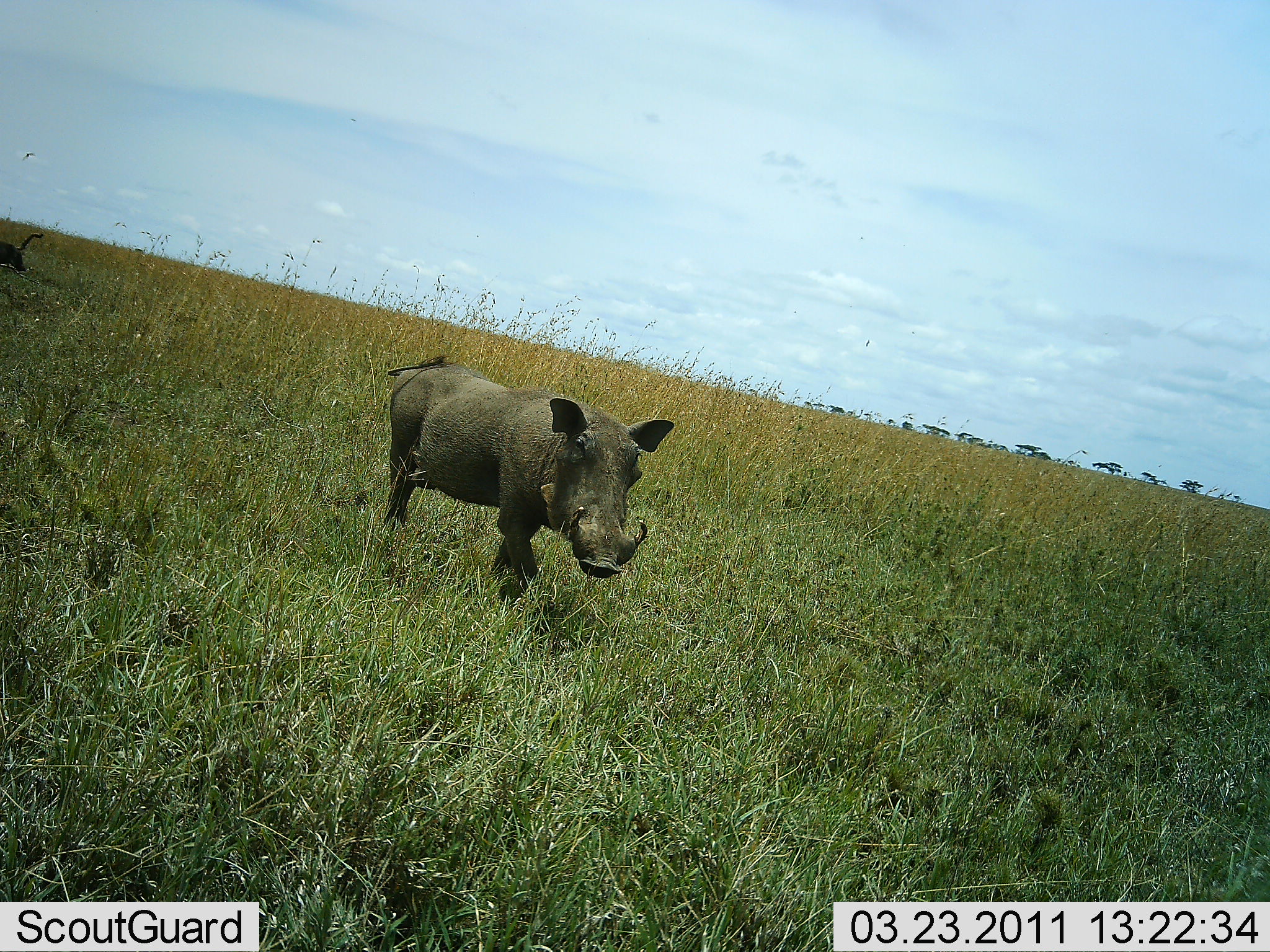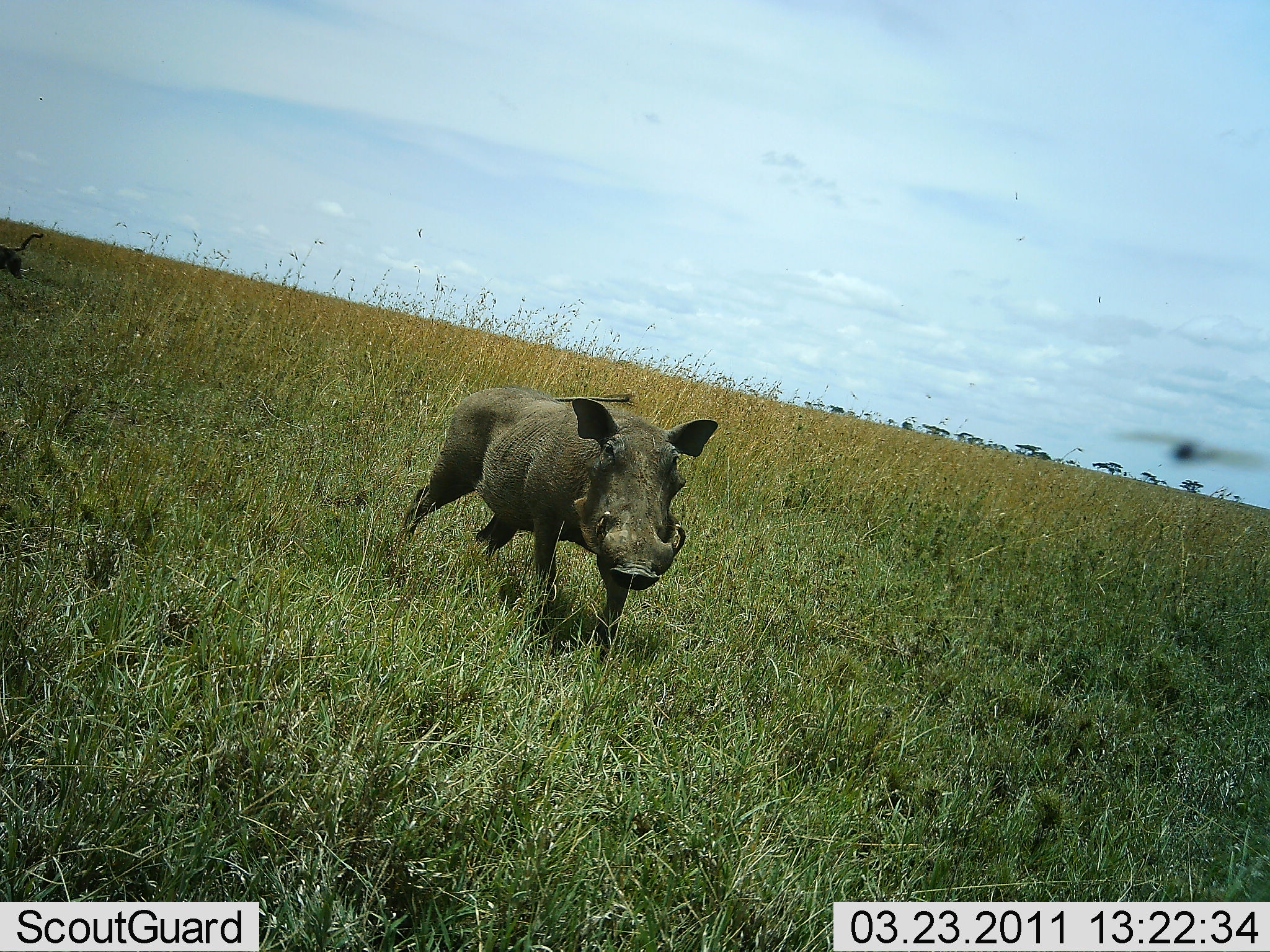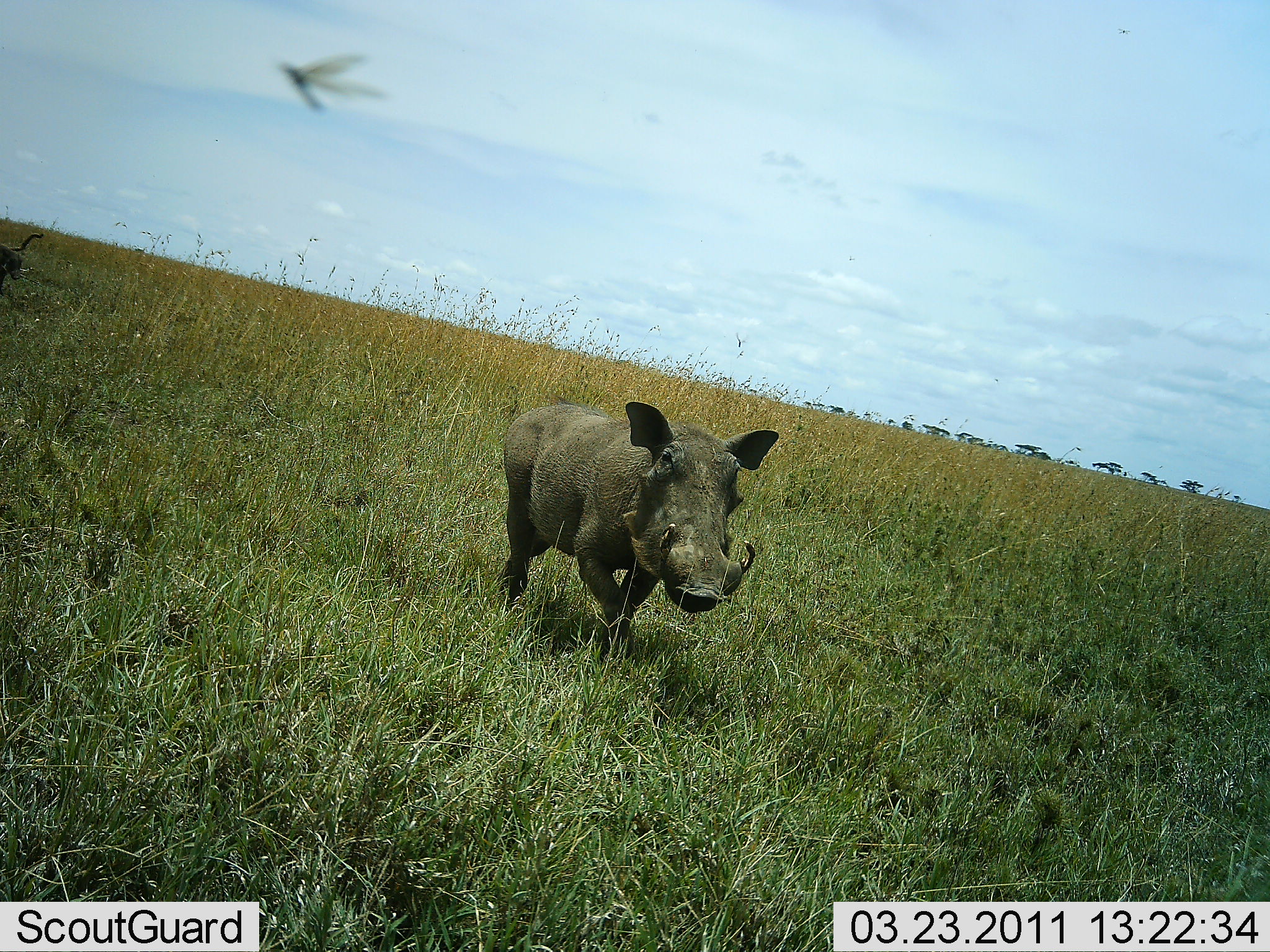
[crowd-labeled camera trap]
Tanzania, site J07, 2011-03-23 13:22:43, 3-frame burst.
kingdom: Animalia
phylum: Chordata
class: Mammalia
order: Artiodactyla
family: Suidae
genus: Phacochoerus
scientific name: Phacochoerus africanus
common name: warthog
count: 1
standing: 8%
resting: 0%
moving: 92%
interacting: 0%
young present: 0%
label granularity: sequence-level